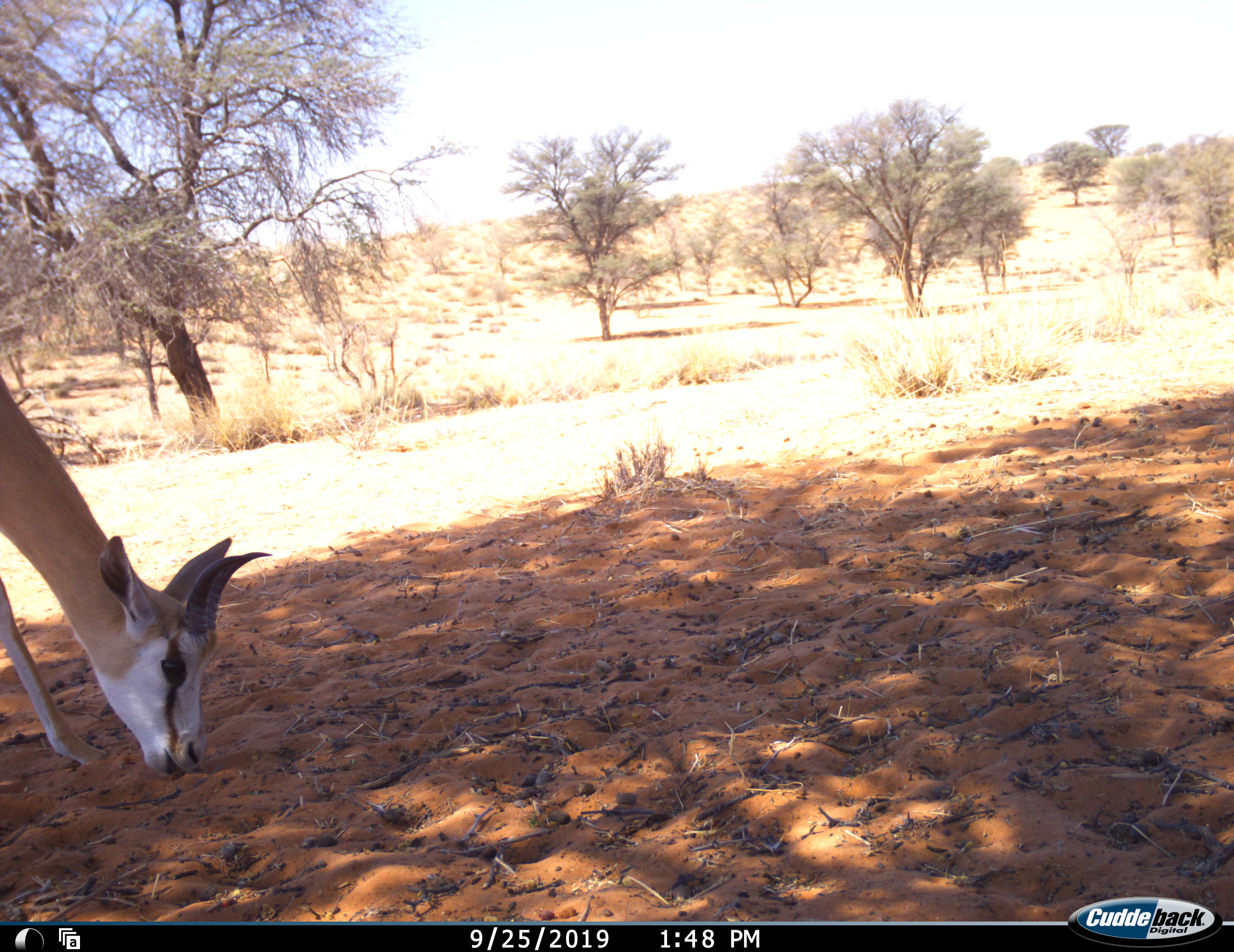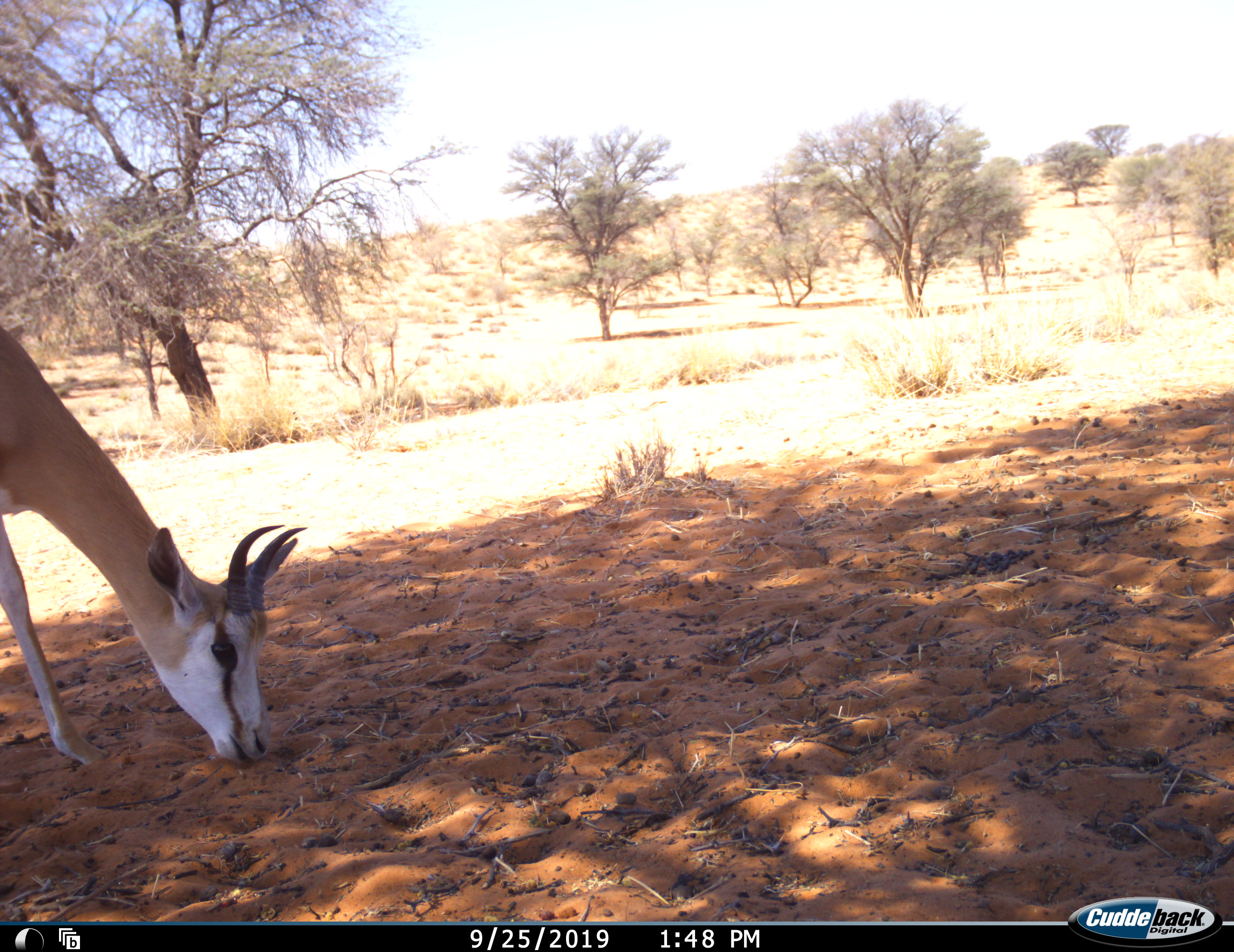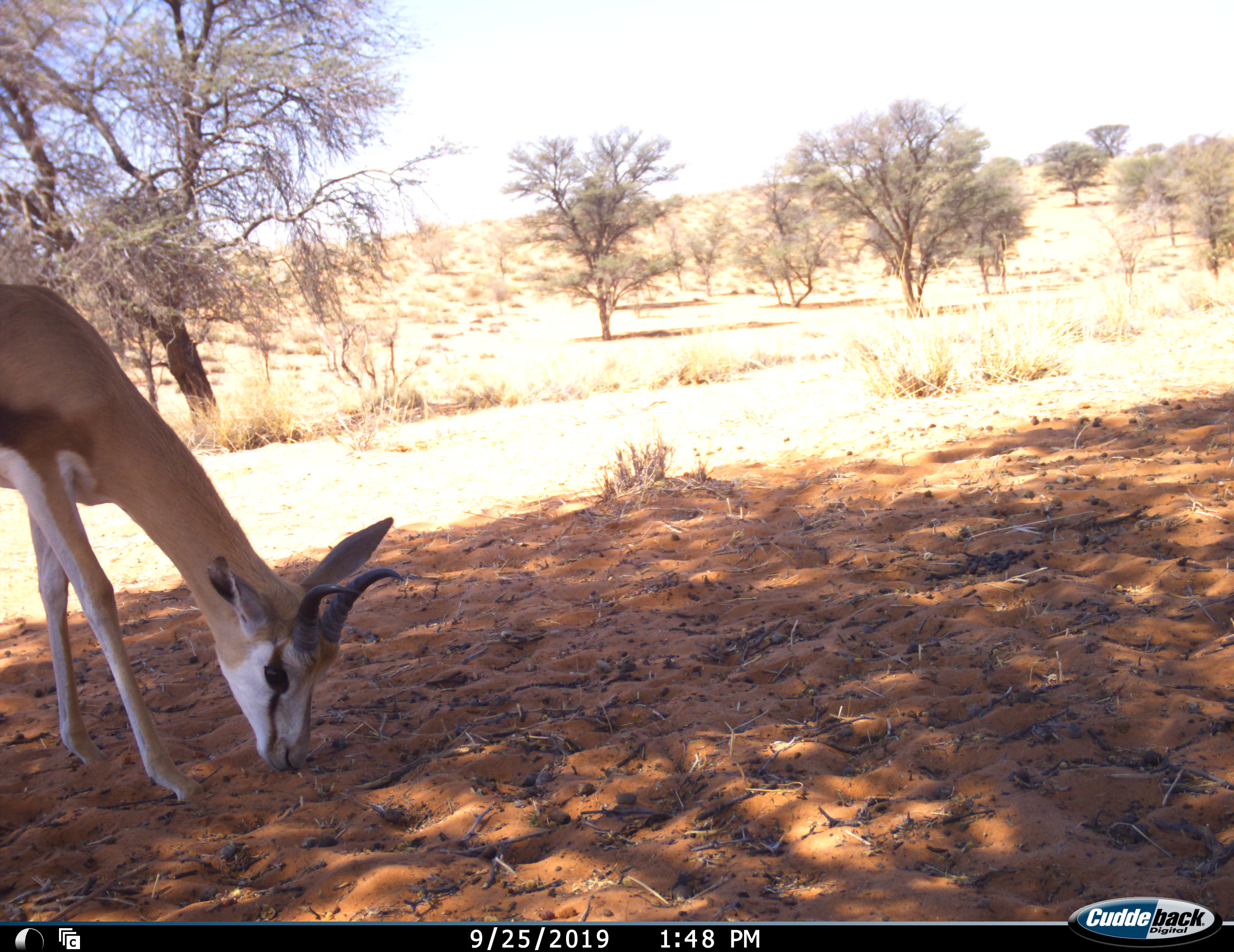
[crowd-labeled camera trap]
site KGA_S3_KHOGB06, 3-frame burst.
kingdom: Animalia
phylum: Chordata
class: Mammalia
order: Artiodactyla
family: Bovidae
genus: Antidorcas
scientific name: Antidorcas marsupialis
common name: springbok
Springbok (Antidorcas marsupialis), count 1. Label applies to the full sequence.